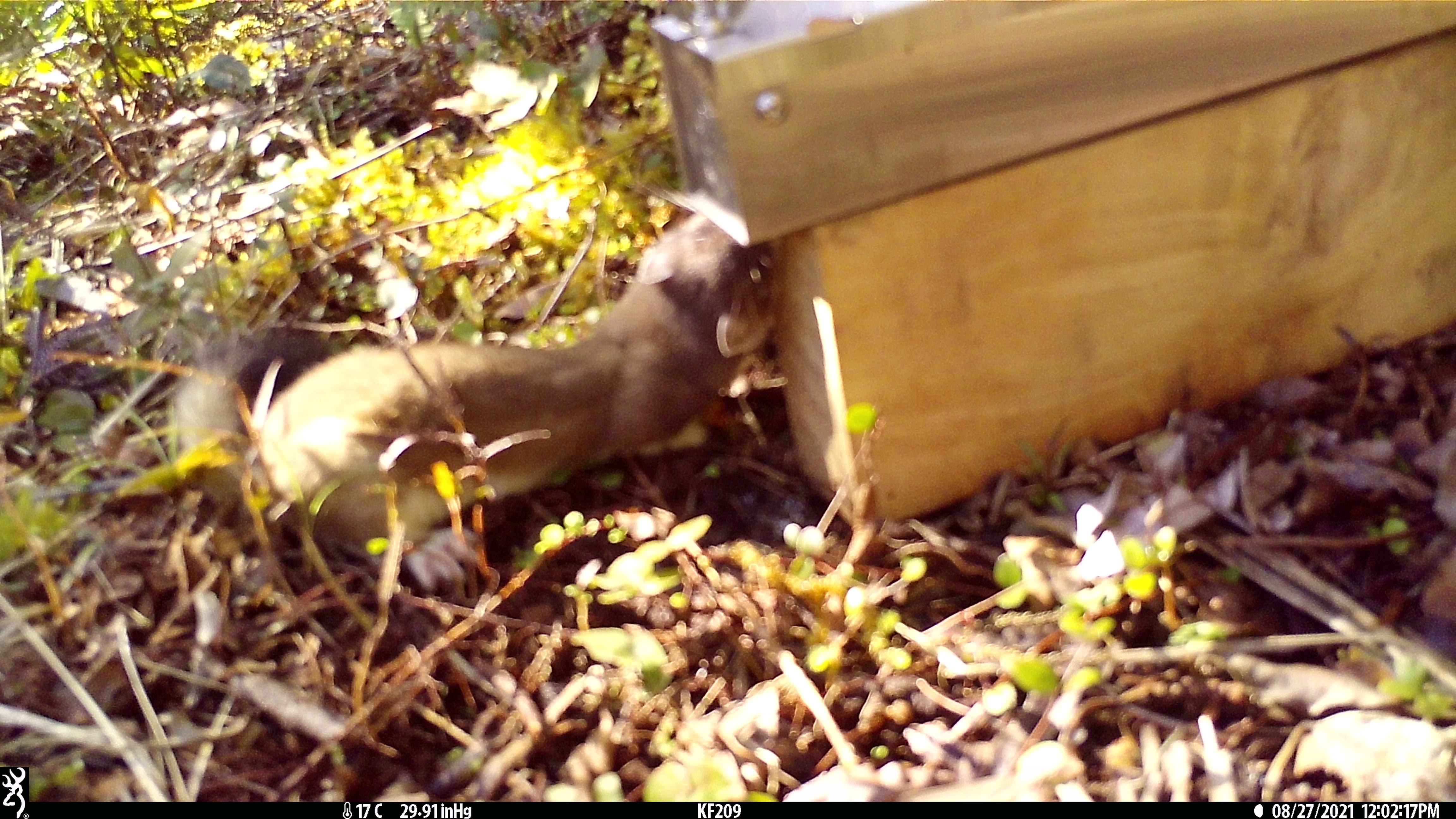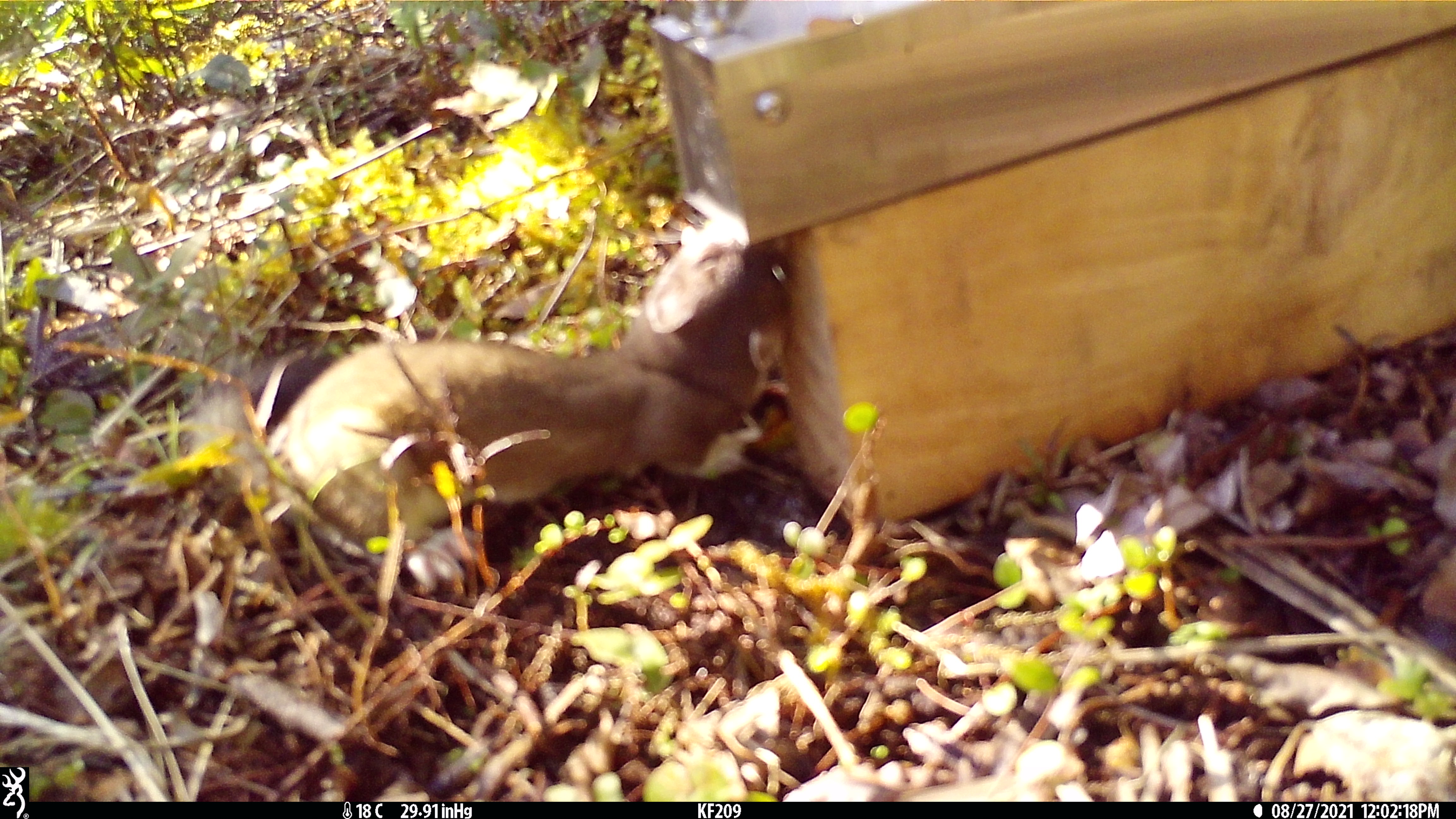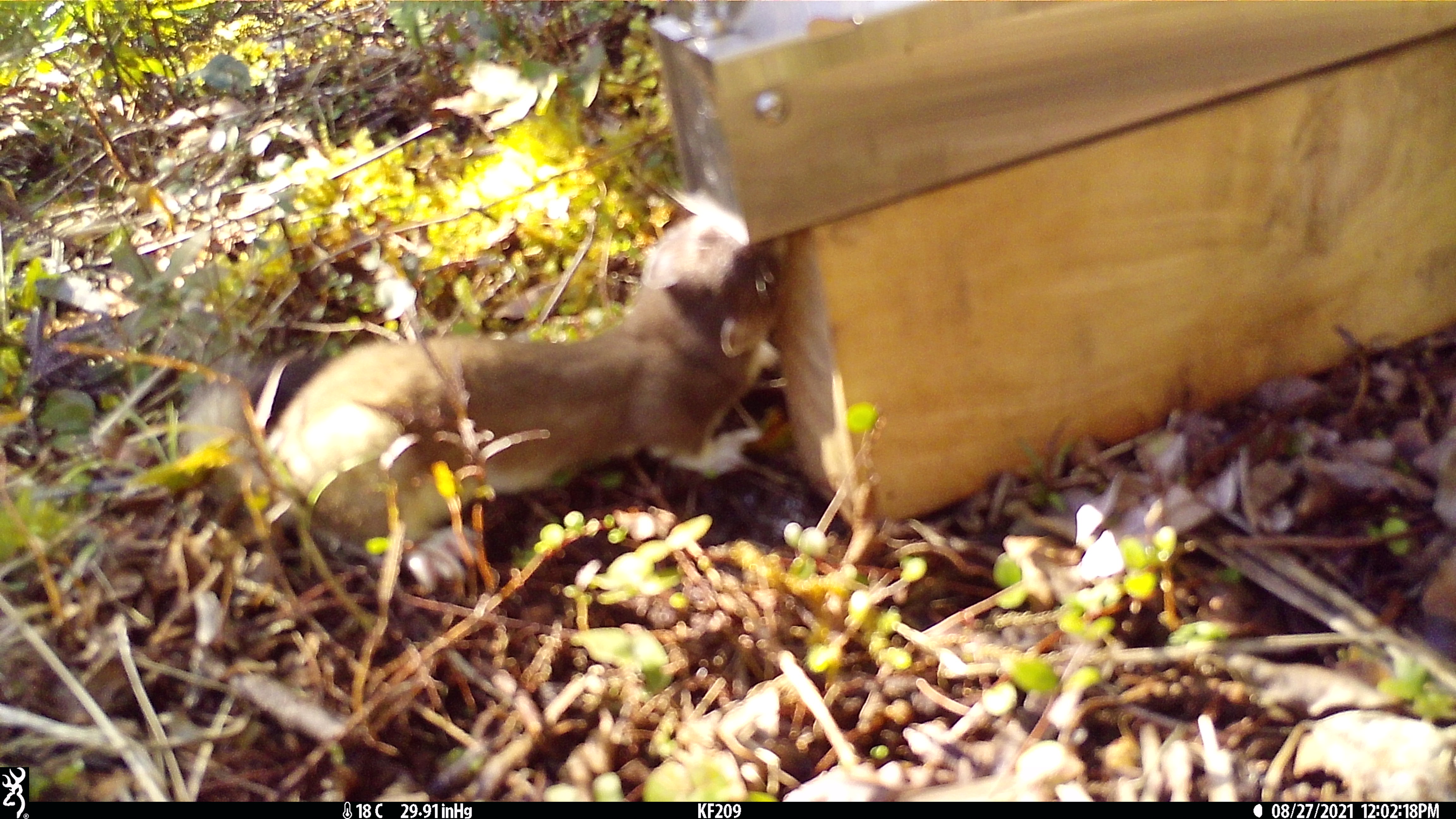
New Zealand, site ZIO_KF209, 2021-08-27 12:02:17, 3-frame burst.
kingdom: Animalia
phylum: Chordata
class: Mammalia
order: Carnivora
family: Mustelidae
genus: Mustela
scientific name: Mustela erminea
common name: stoat